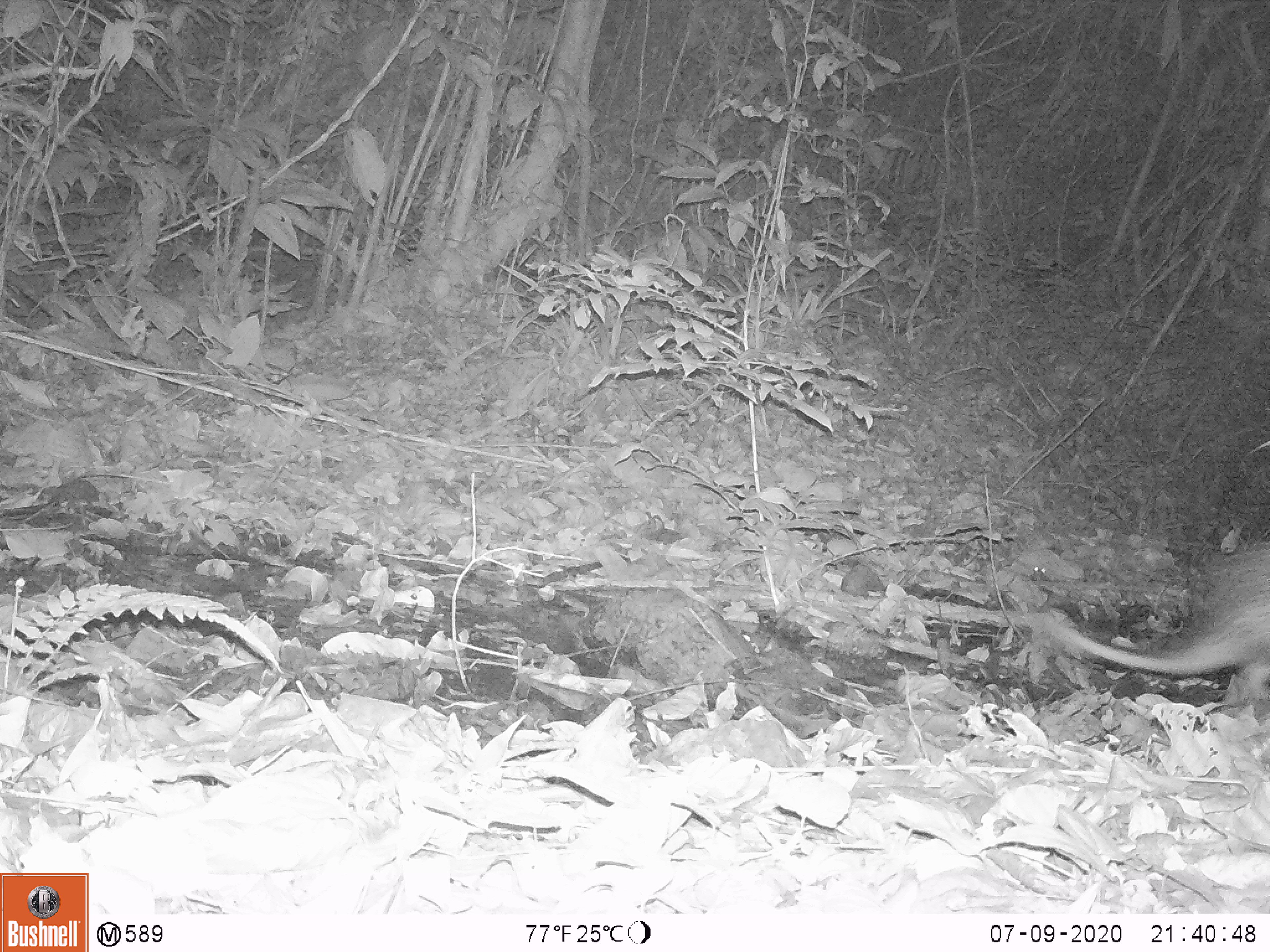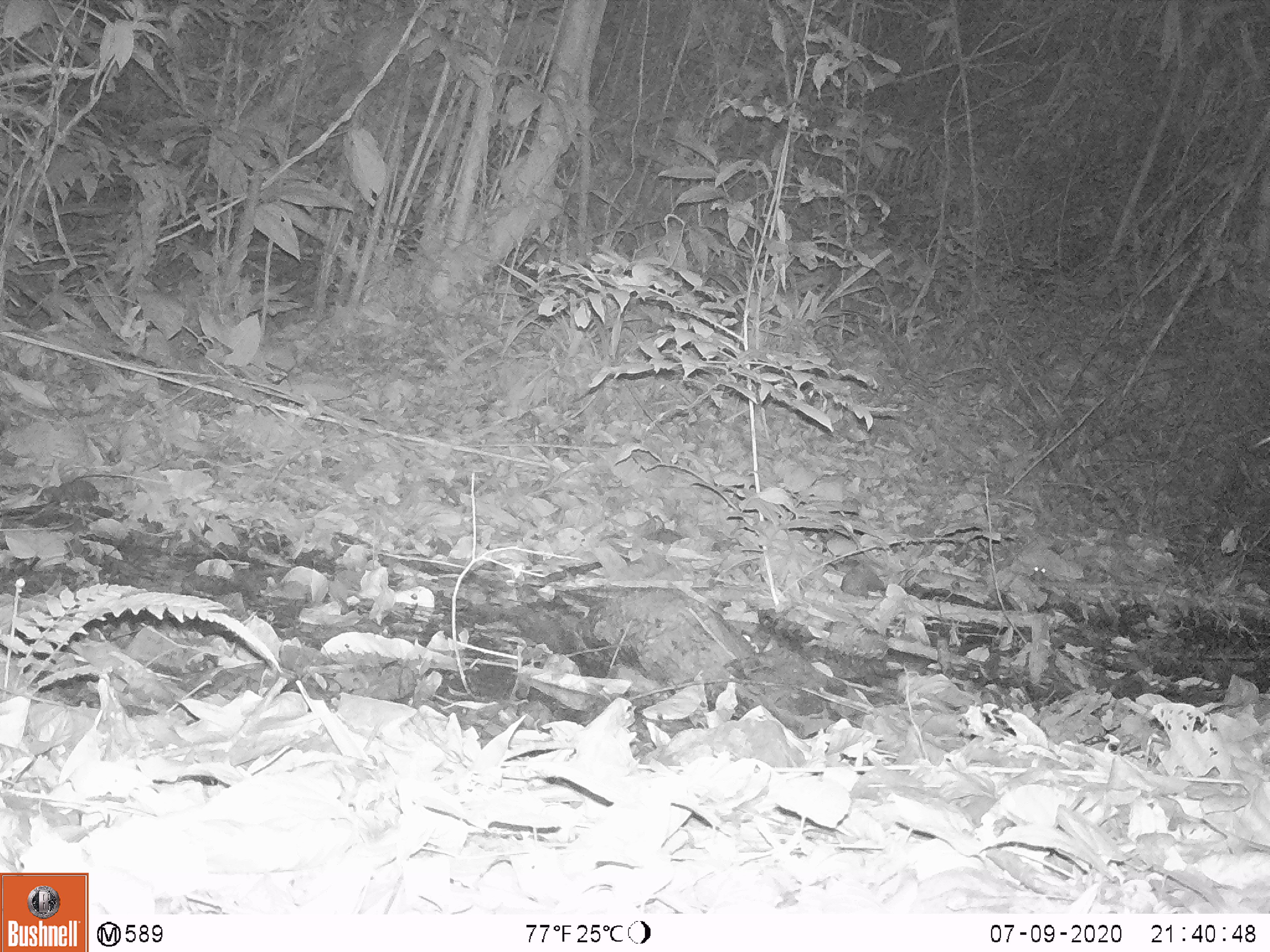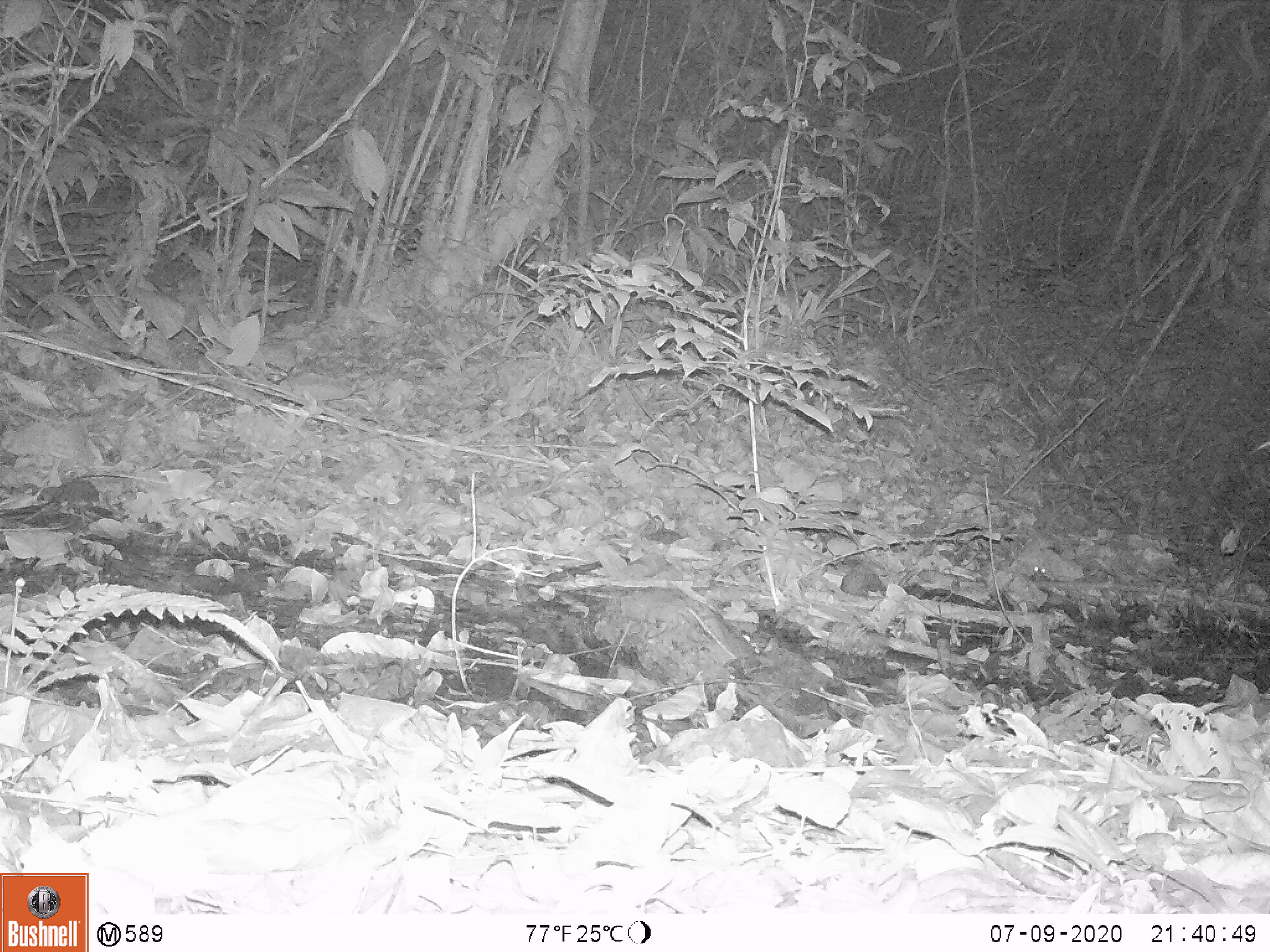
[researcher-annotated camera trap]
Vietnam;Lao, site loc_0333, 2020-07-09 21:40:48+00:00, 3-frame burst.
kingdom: Animalia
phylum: Chordata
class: Mammalia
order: Rodentia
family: Hystricidae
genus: Atherurus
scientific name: Atherurus macrourus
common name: asiatic brush-tailed porcupine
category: asiatic brush tailed porcupine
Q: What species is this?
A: Asiatic brush tailed porcupine (asiatic brush-tailed porcupine) (Atherurus macrourus).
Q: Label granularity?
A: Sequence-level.